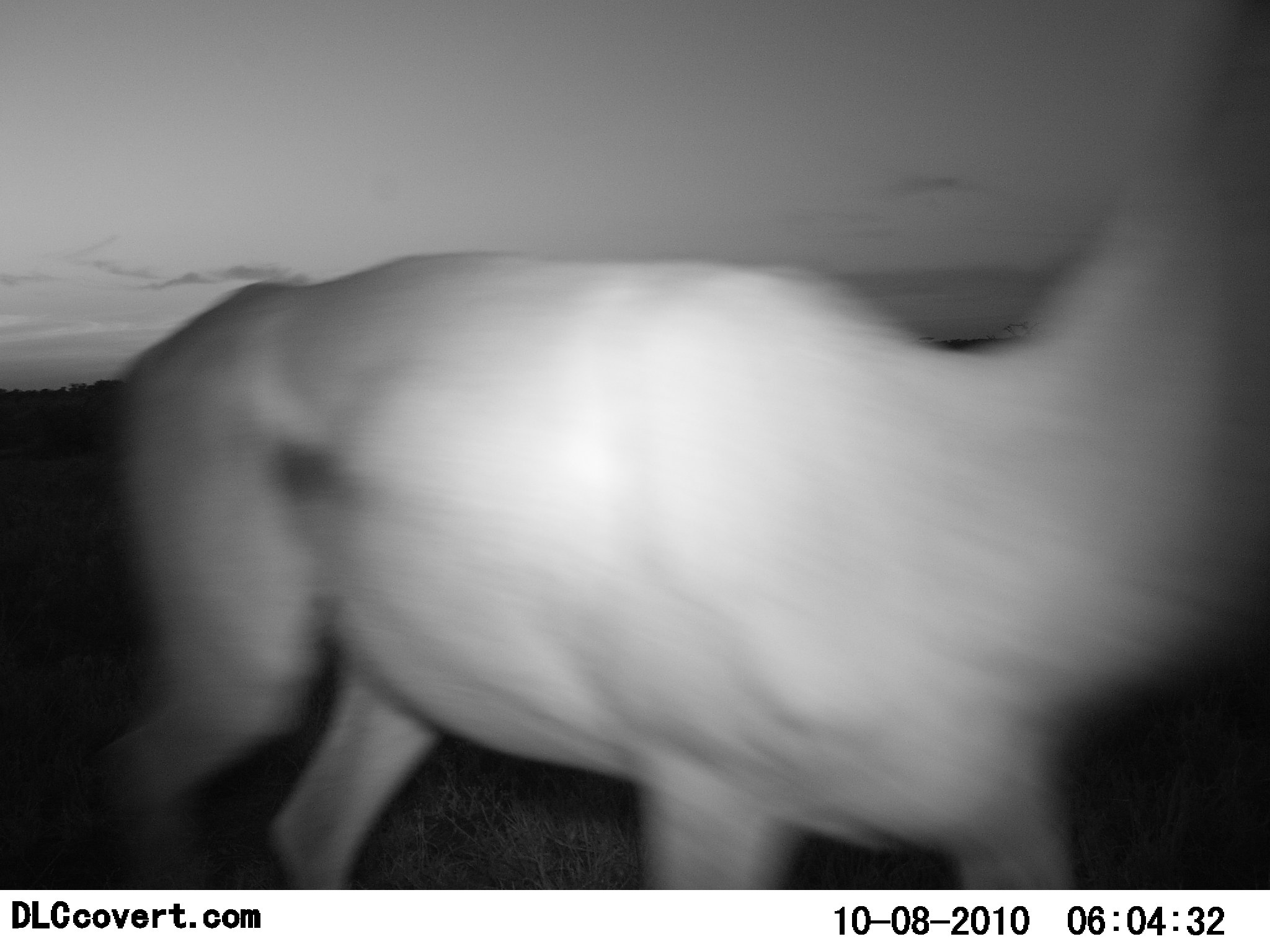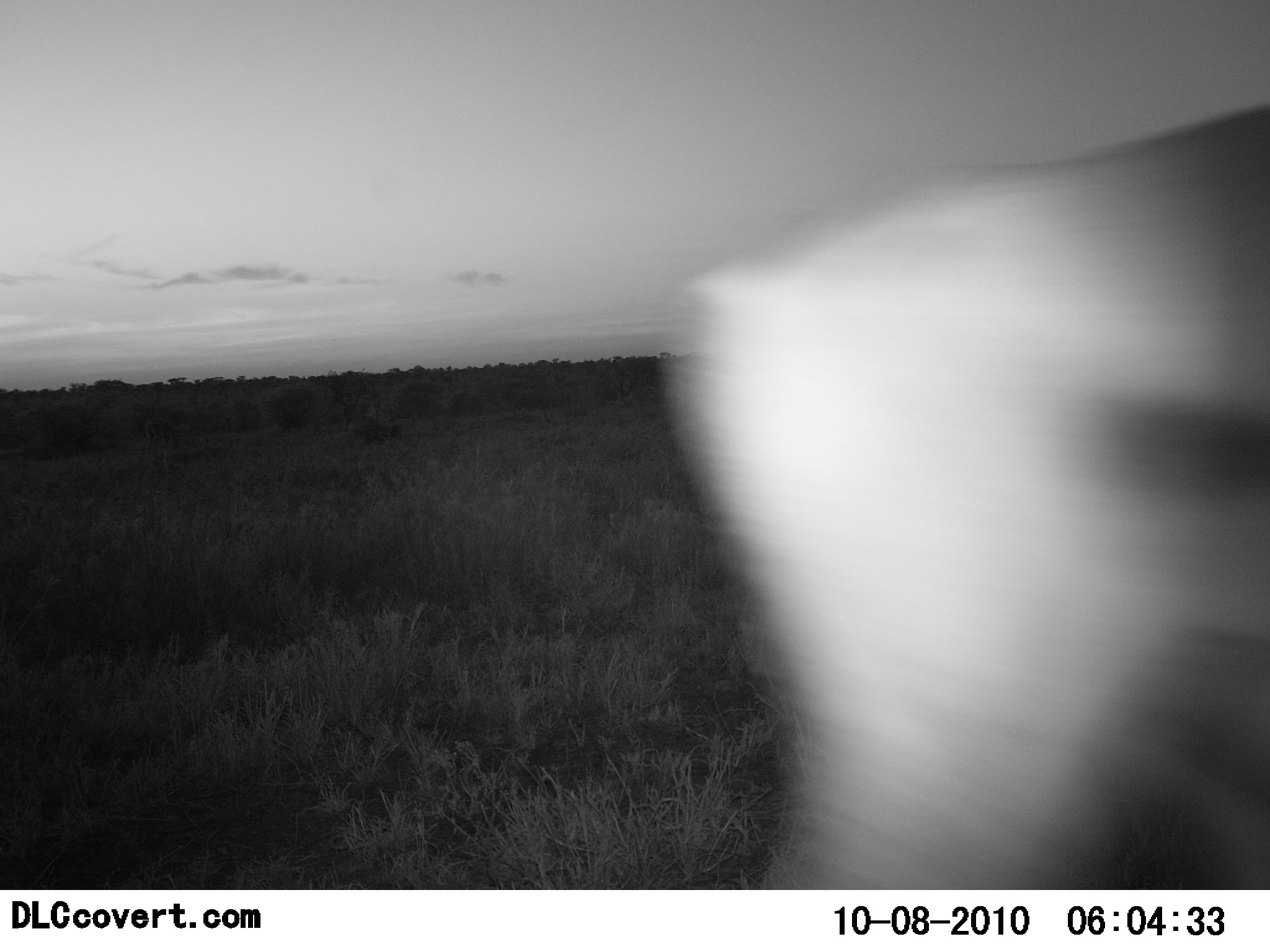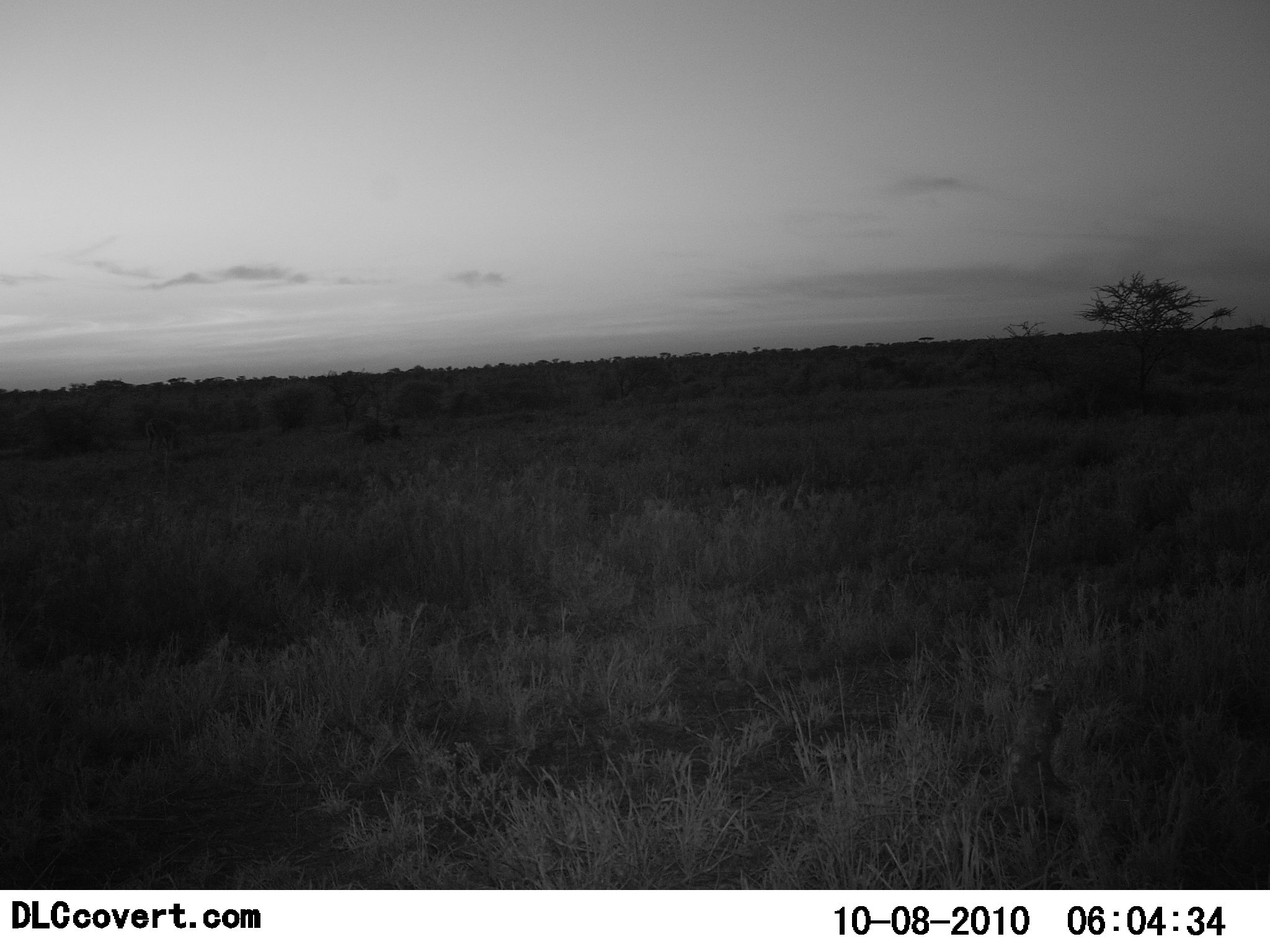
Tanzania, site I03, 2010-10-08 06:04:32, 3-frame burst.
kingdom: Animalia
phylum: Chordata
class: Mammalia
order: Artiodactyla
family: Bovidae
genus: Nanger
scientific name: Nanger granti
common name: grant's gazelle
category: gazellegrants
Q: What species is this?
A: Gazellegrants (grant's gazelle) (Nanger granti).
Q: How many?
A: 1.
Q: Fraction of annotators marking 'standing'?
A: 0%.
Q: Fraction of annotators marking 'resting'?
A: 0%.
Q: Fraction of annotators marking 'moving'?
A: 100%.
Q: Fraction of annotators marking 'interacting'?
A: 0%.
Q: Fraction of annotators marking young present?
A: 0%.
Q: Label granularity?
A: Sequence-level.